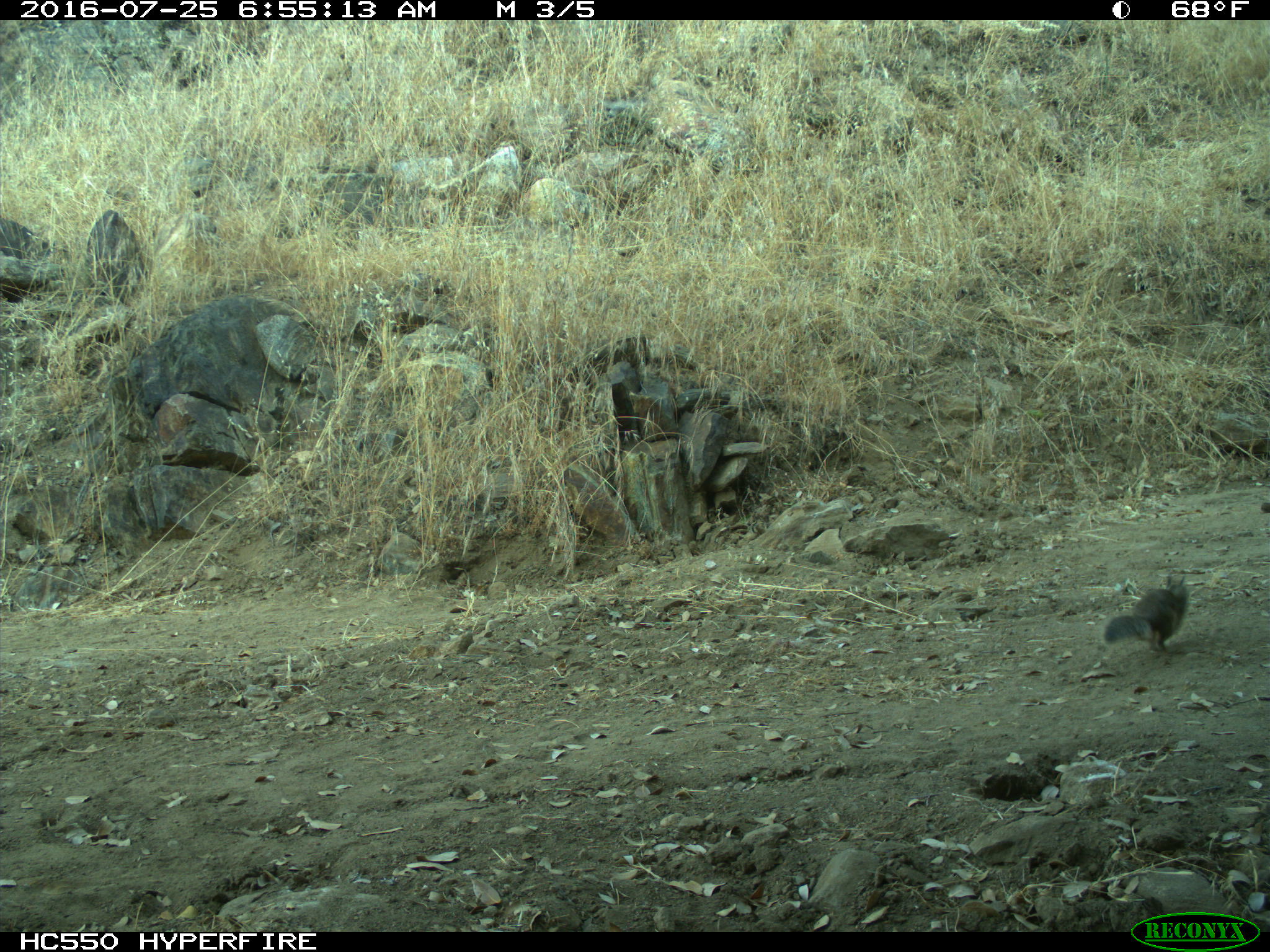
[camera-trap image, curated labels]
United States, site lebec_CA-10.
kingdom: Animalia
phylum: Chordata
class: Mammalia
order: Rodentia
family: Sciuridae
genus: Otospermophilus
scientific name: Otospermophilus beecheyi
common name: california ground squirrel